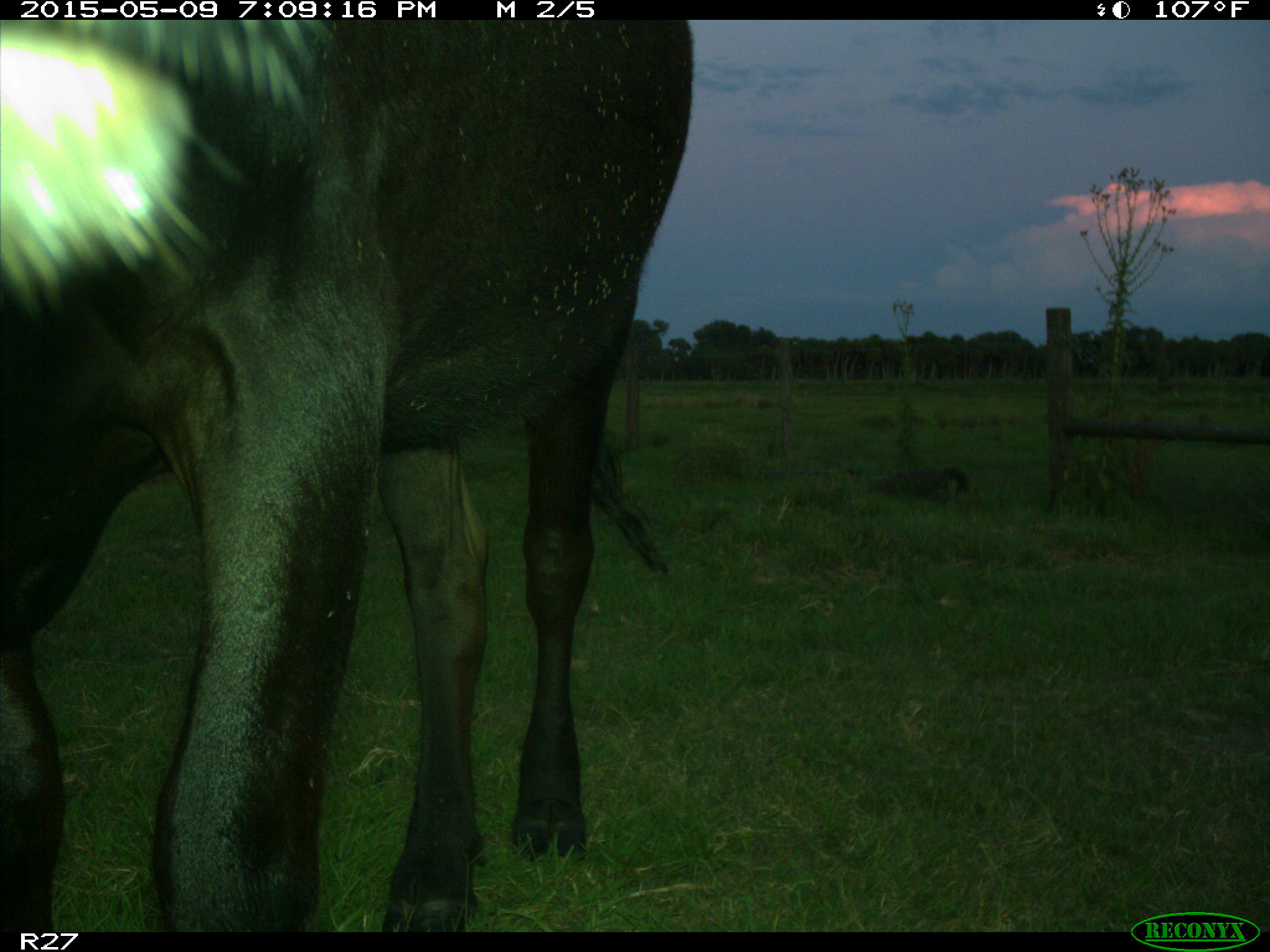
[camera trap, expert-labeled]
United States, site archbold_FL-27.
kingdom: Animalia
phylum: Chordata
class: Mammalia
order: Artiodactyla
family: Bovidae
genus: Bos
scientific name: Bos taurus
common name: domestic cow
Bos taurus (domestic cow).